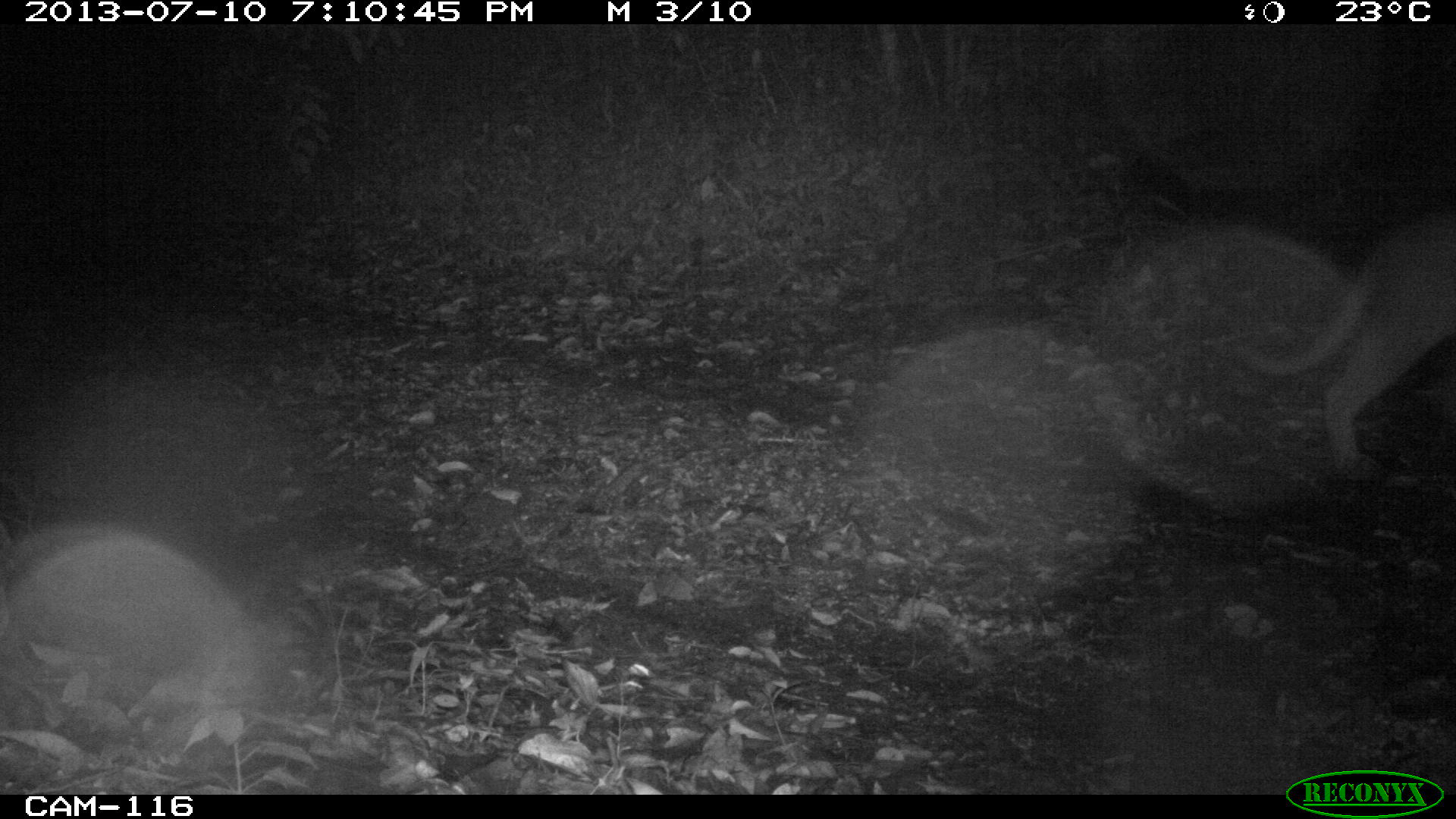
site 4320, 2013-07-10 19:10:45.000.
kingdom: Animalia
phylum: Chordata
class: Mammalia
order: Carnivora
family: Felidae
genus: Puma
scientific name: Puma concolor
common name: mountain lion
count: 1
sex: male